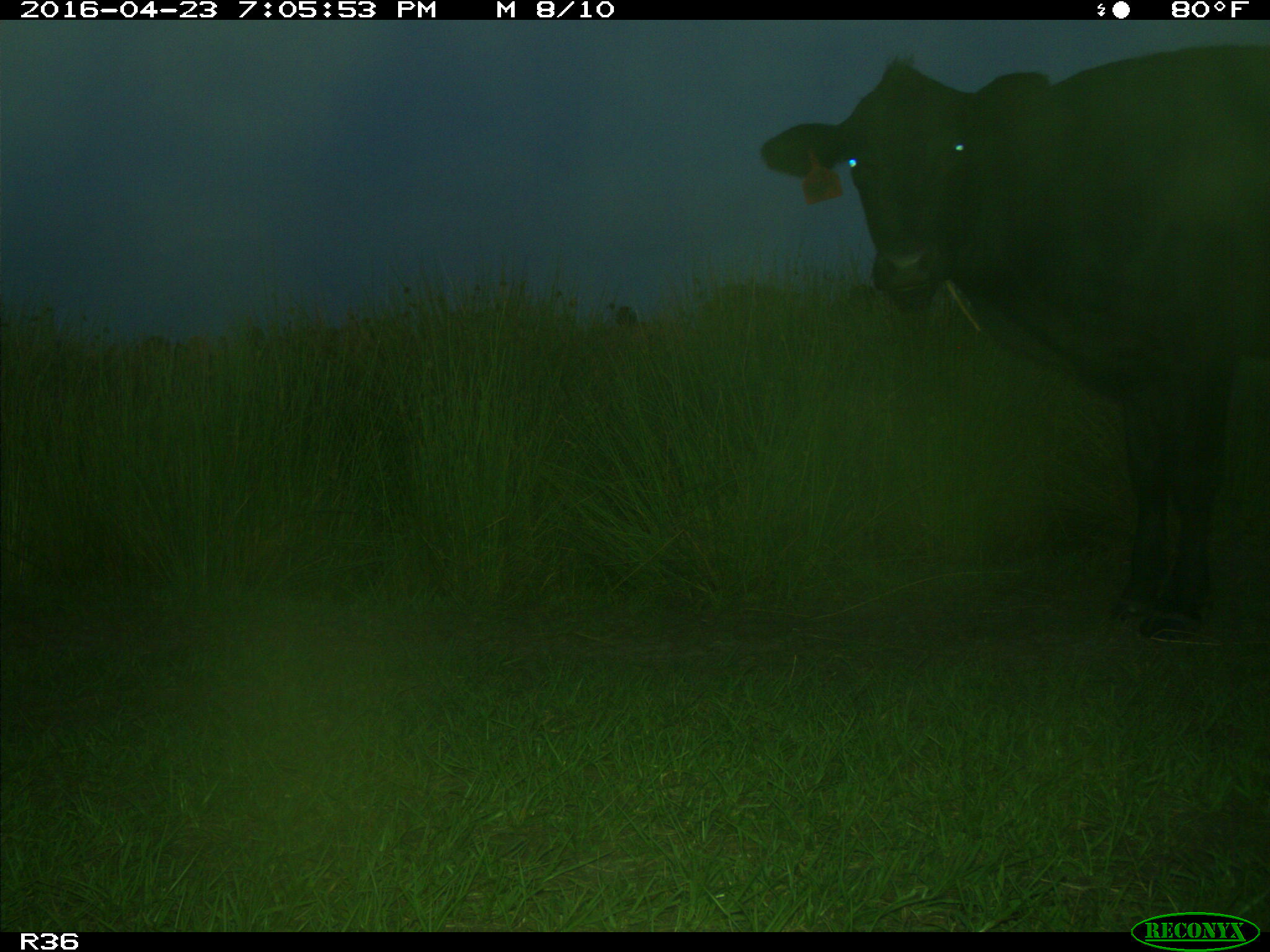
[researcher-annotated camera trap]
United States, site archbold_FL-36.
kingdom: Animalia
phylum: Chordata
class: Mammalia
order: Artiodactyla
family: Bovidae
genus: Bos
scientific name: Bos taurus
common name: domestic cow